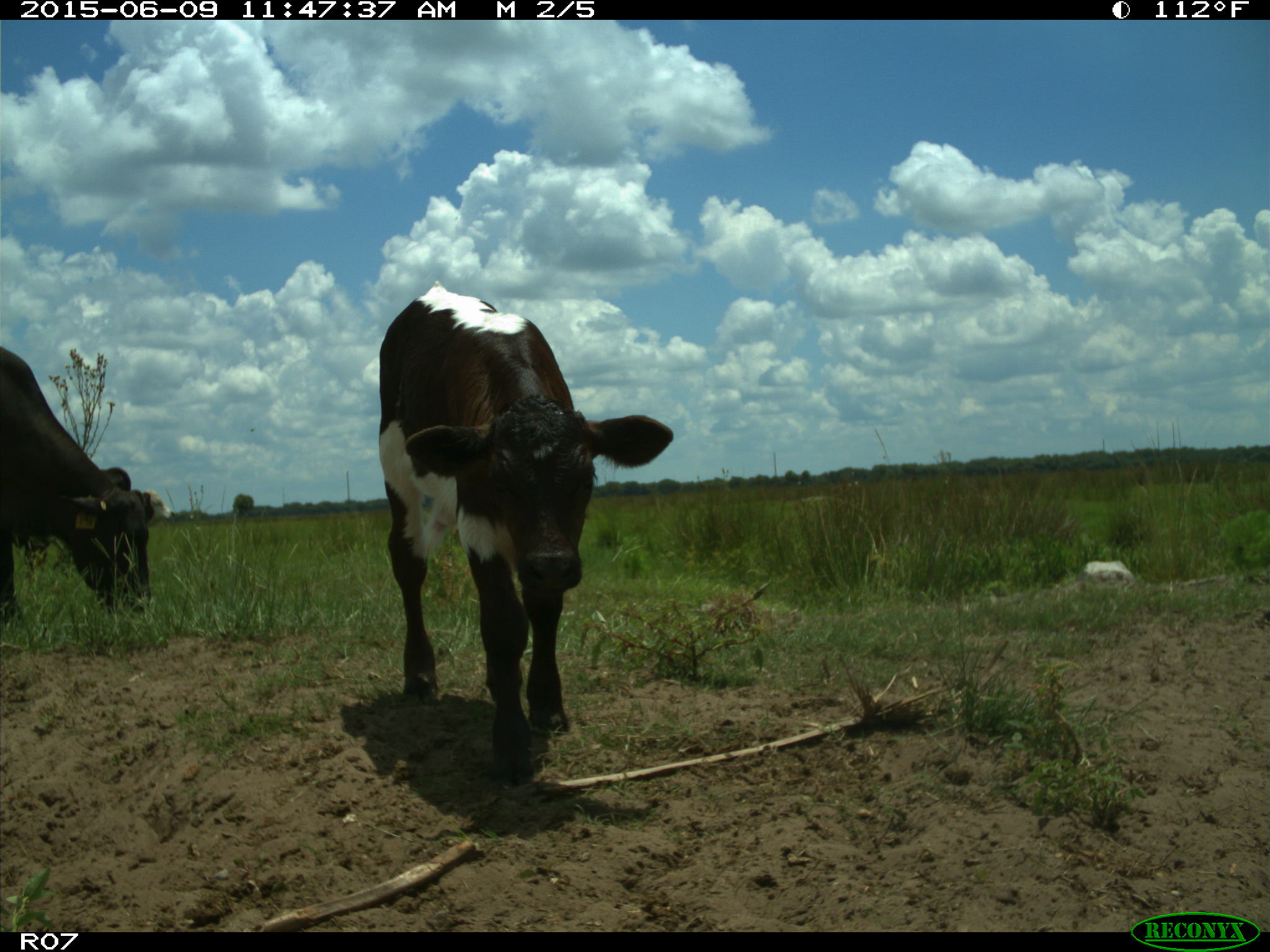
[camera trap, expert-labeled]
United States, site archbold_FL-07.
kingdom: Animalia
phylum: Chordata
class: Mammalia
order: Artiodactyla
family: Bovidae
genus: Bos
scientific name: Bos taurus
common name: domestic cow